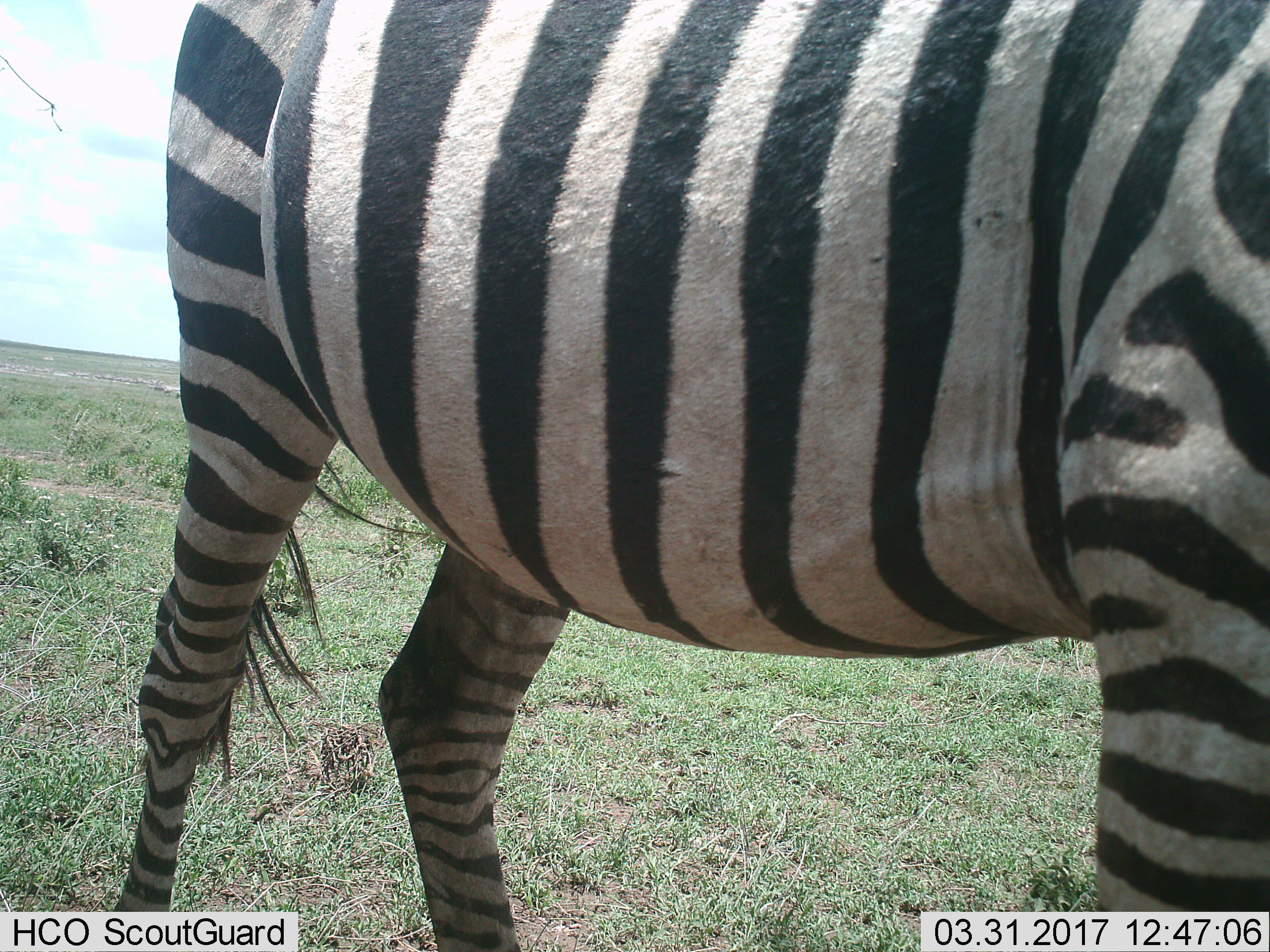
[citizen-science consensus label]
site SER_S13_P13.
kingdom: Animalia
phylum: Chordata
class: Mammalia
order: Perissodactyla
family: Equidae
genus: Equus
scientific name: Equus quagga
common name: plains zebra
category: zebraplains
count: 1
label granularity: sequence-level